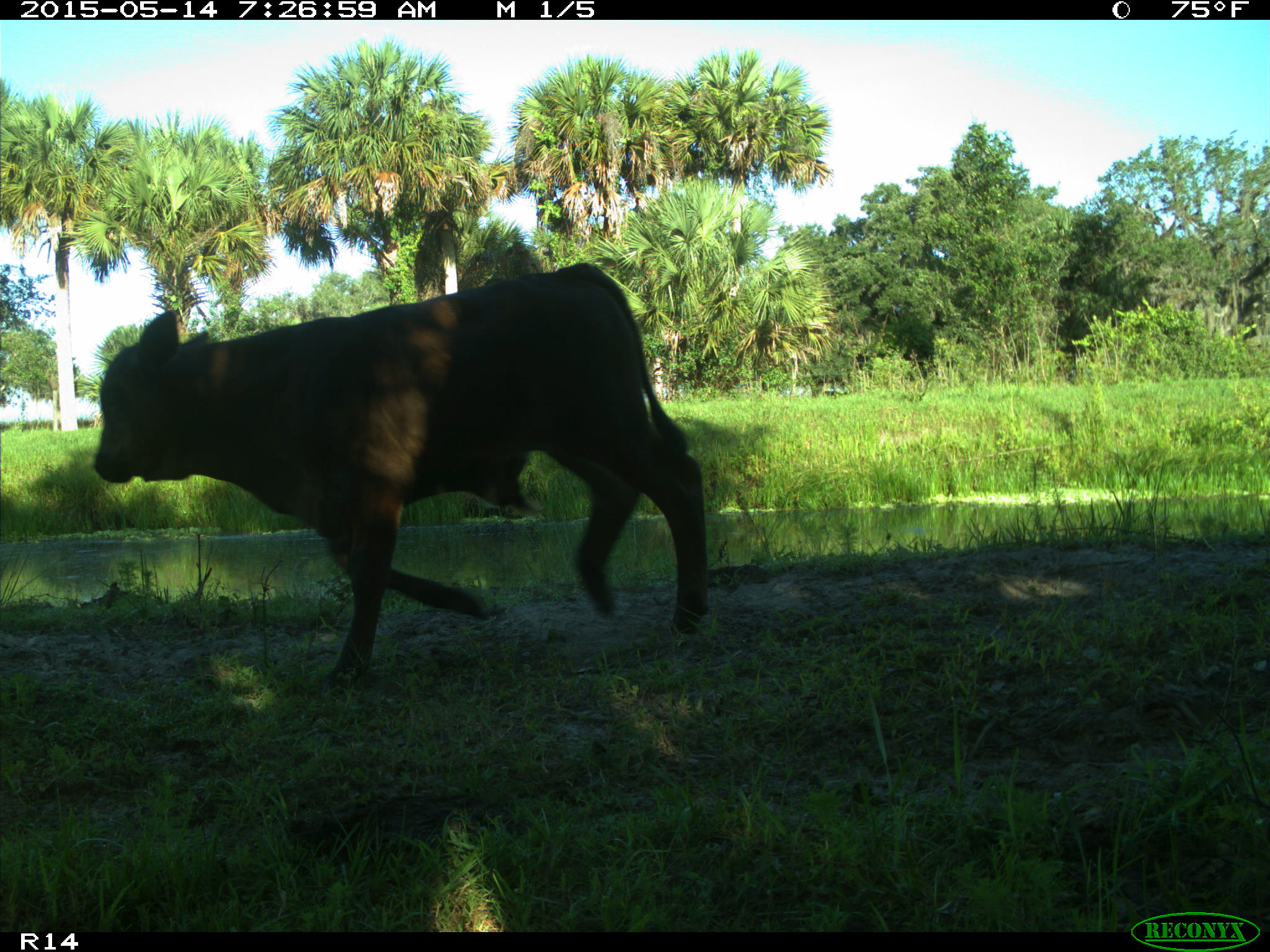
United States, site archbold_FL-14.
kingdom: Animalia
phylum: Chordata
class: Mammalia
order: Artiodactyla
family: Bovidae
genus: Bos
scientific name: Bos taurus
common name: domestic cow